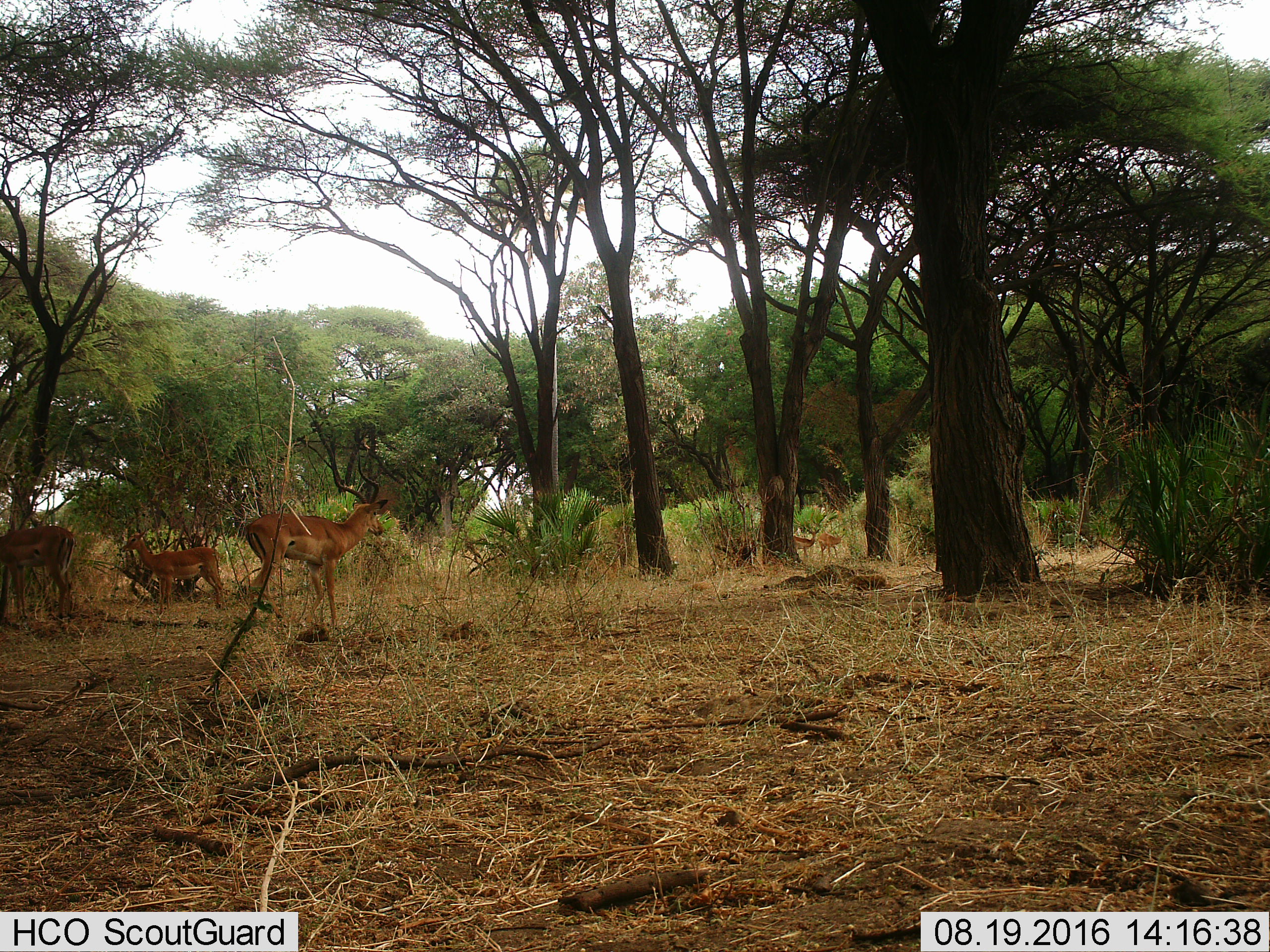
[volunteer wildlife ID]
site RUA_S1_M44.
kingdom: Animalia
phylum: Chordata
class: Mammalia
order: Artiodactyla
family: Bovidae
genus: Aepyceros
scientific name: Aepyceros melampus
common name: impala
Impala (Aepyceros melampus), count 5. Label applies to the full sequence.